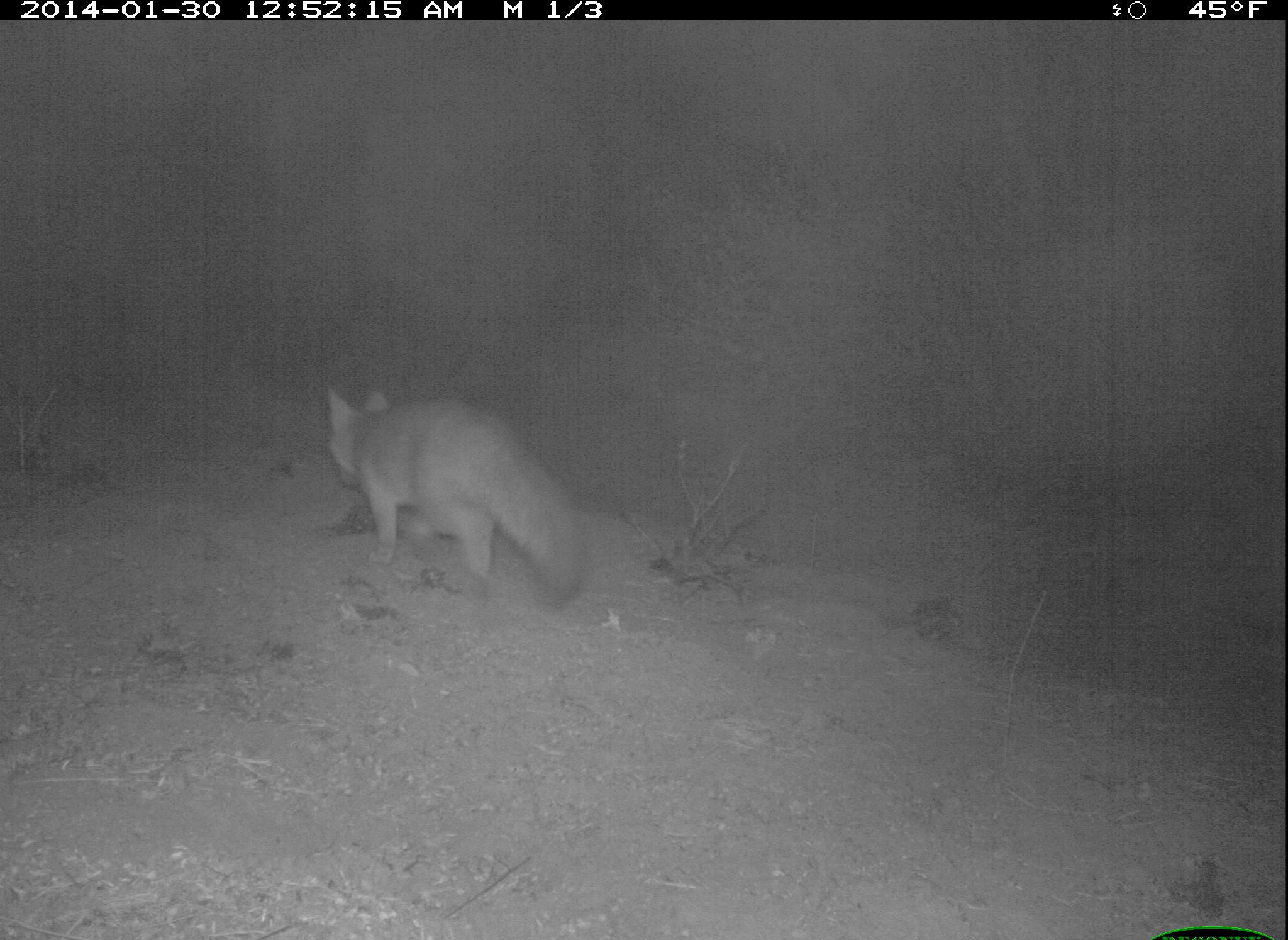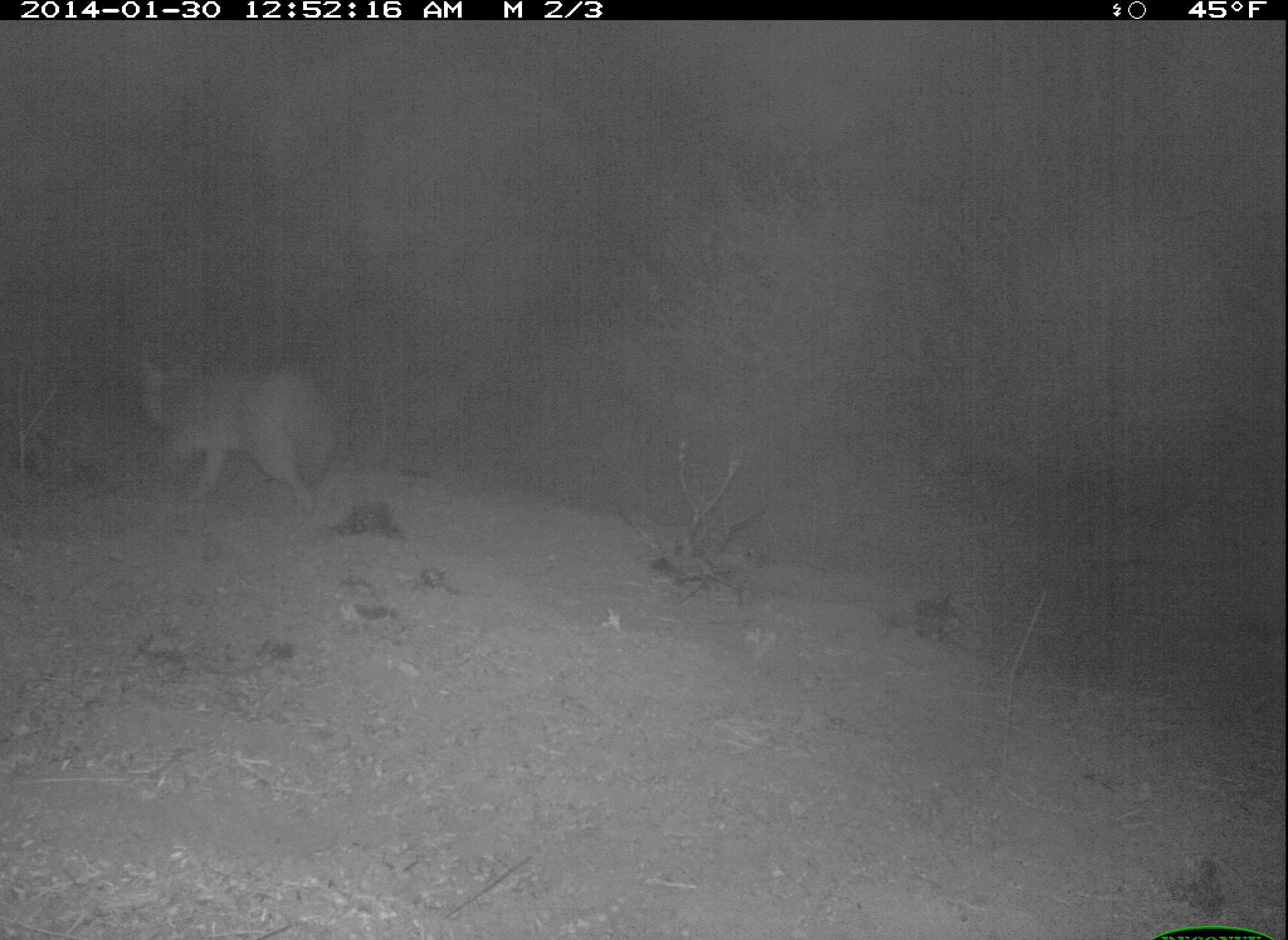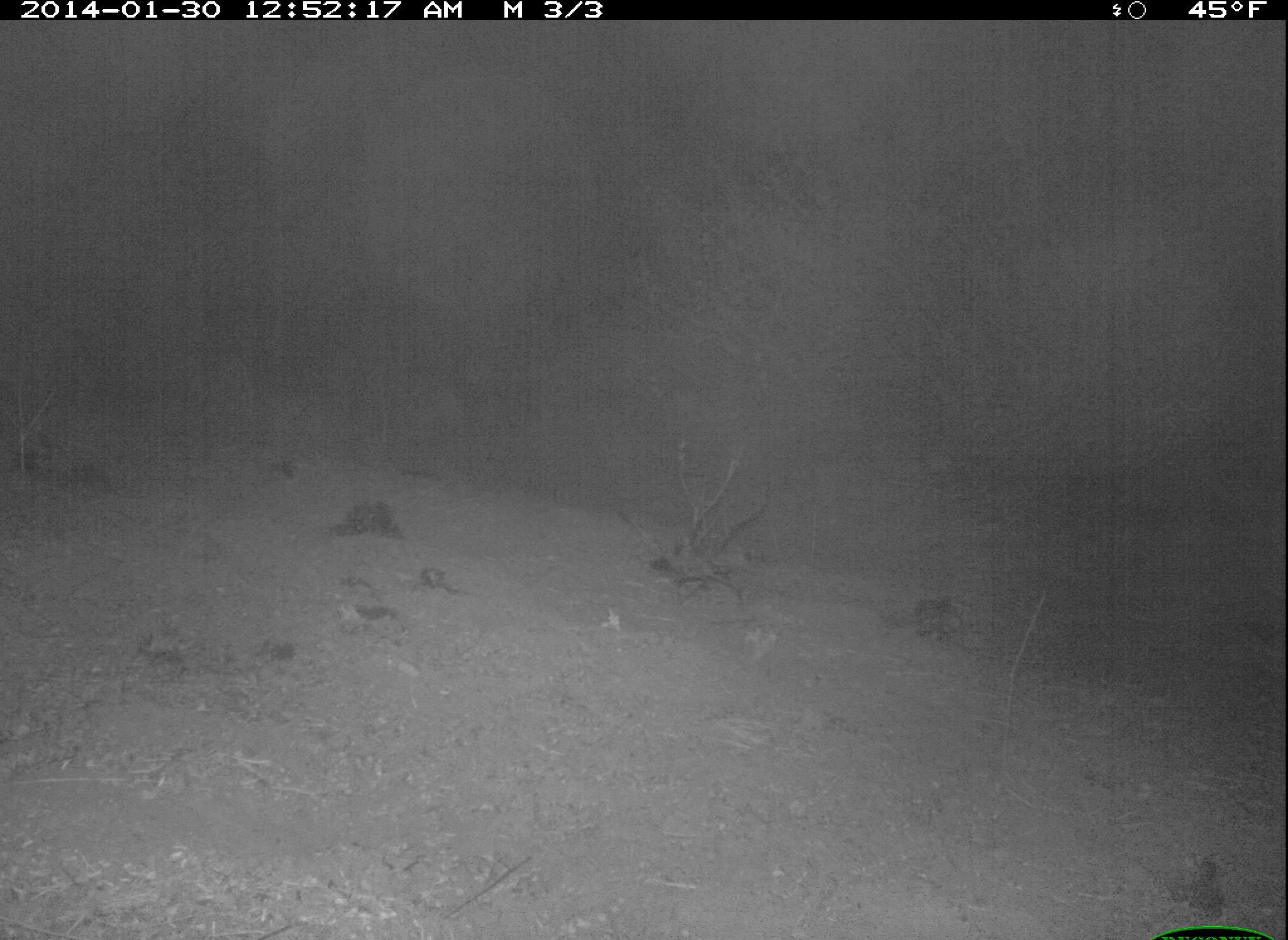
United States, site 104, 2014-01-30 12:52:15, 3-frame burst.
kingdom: Animalia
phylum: Chordata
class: Mammalia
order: Carnivora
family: Canidae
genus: Urocyon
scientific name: Urocyon cinereoargenteus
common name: gray fox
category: fox